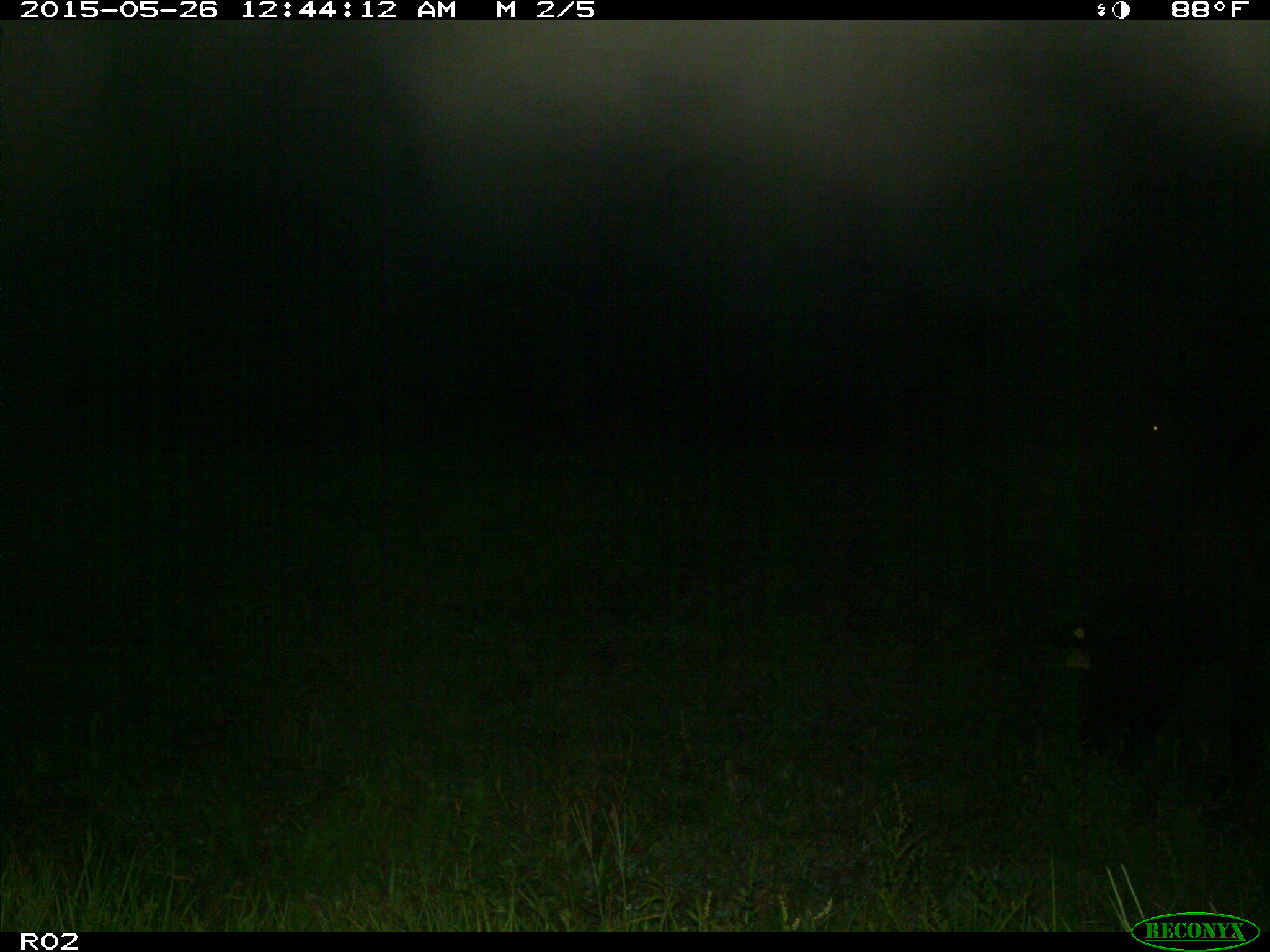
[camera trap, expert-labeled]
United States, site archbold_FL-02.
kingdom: Animalia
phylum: Chordata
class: Mammalia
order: Artiodactyla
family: Bovidae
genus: Bos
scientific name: Bos taurus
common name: domestic cow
Bos taurus (domestic cow).